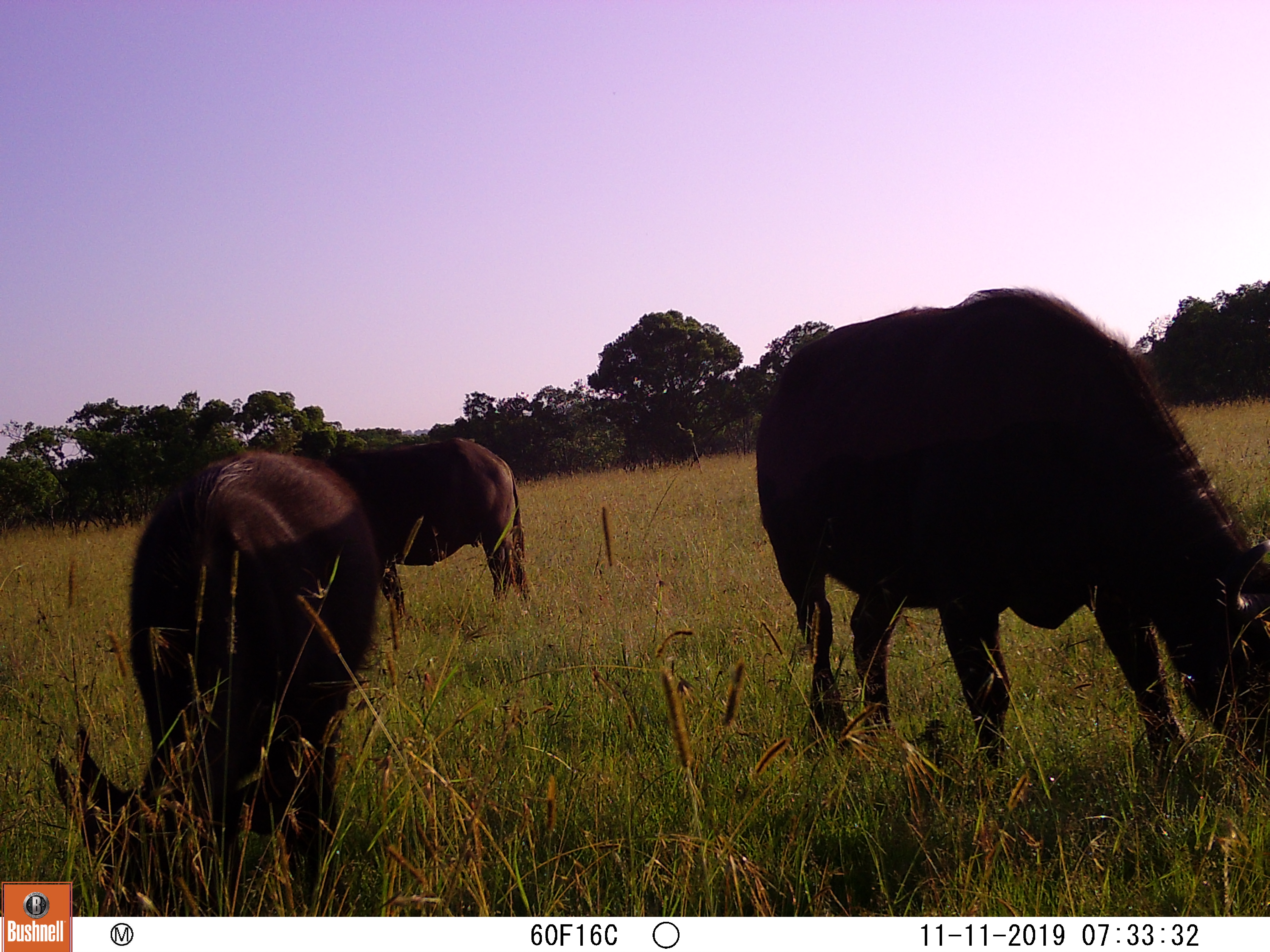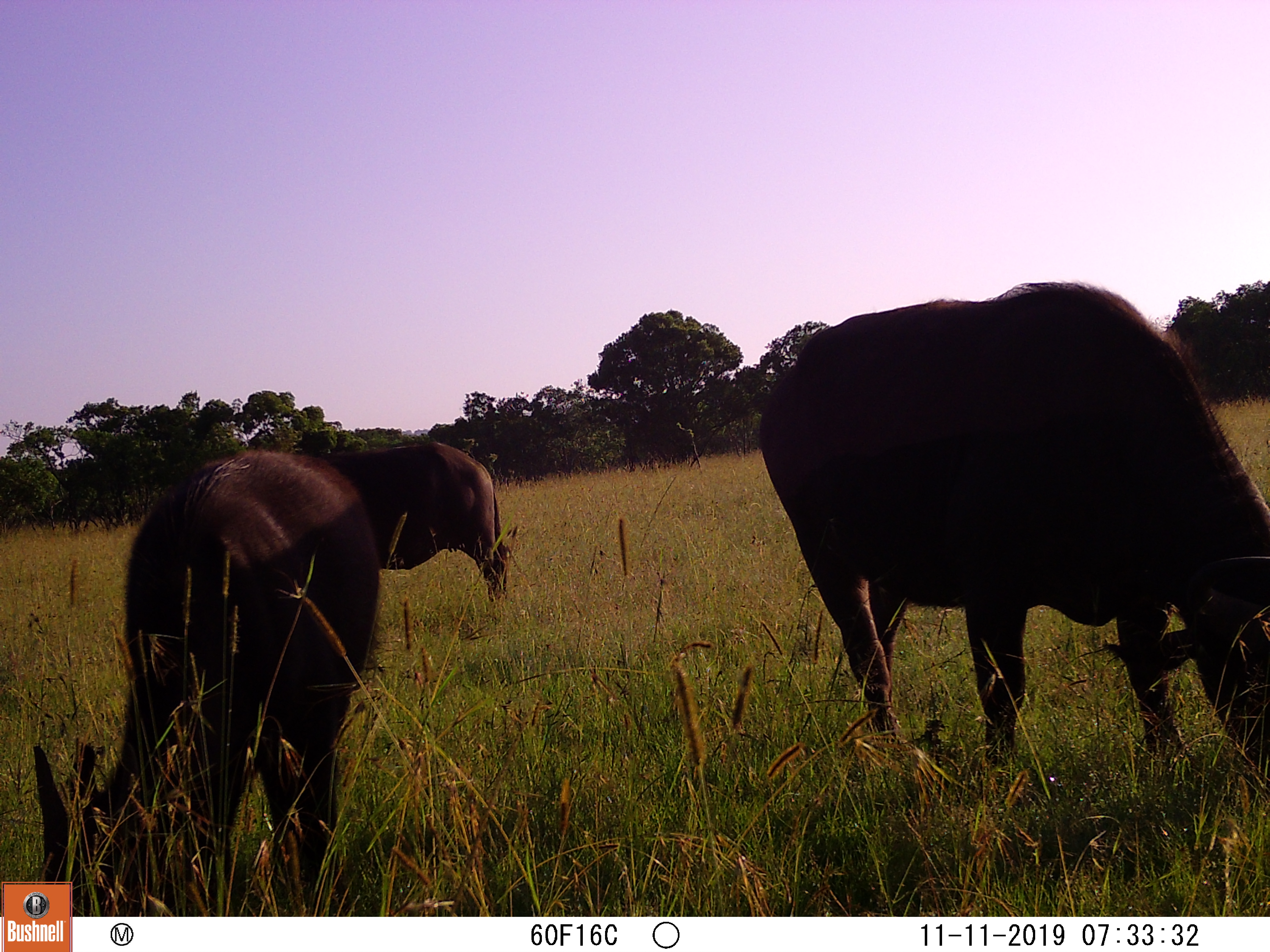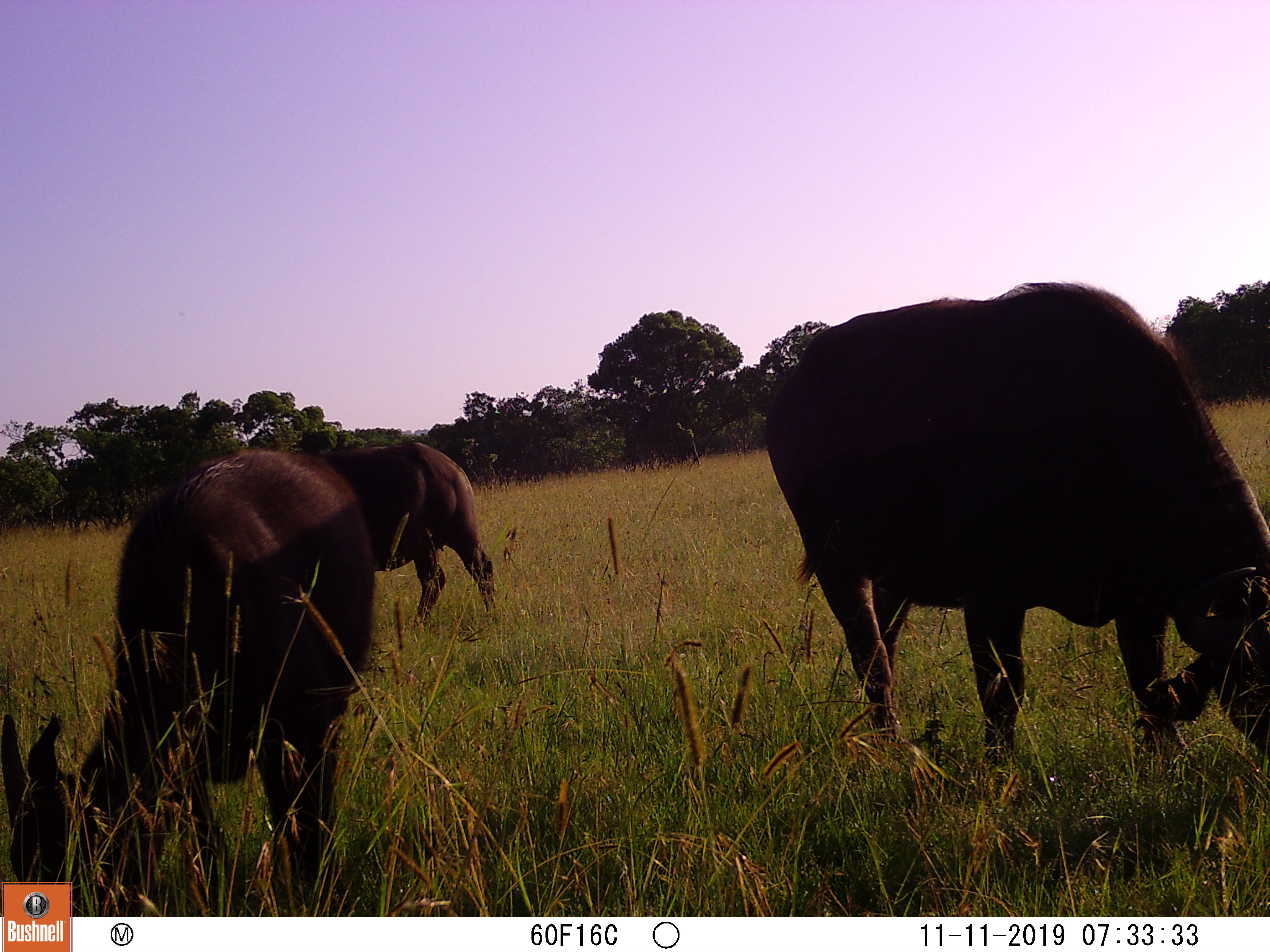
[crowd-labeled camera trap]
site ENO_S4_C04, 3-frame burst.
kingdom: Animalia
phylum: Chordata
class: Mammalia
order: Artiodactyla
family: Bovidae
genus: Syncerus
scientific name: Syncerus caffer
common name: african buffalo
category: buffalo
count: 3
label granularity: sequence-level